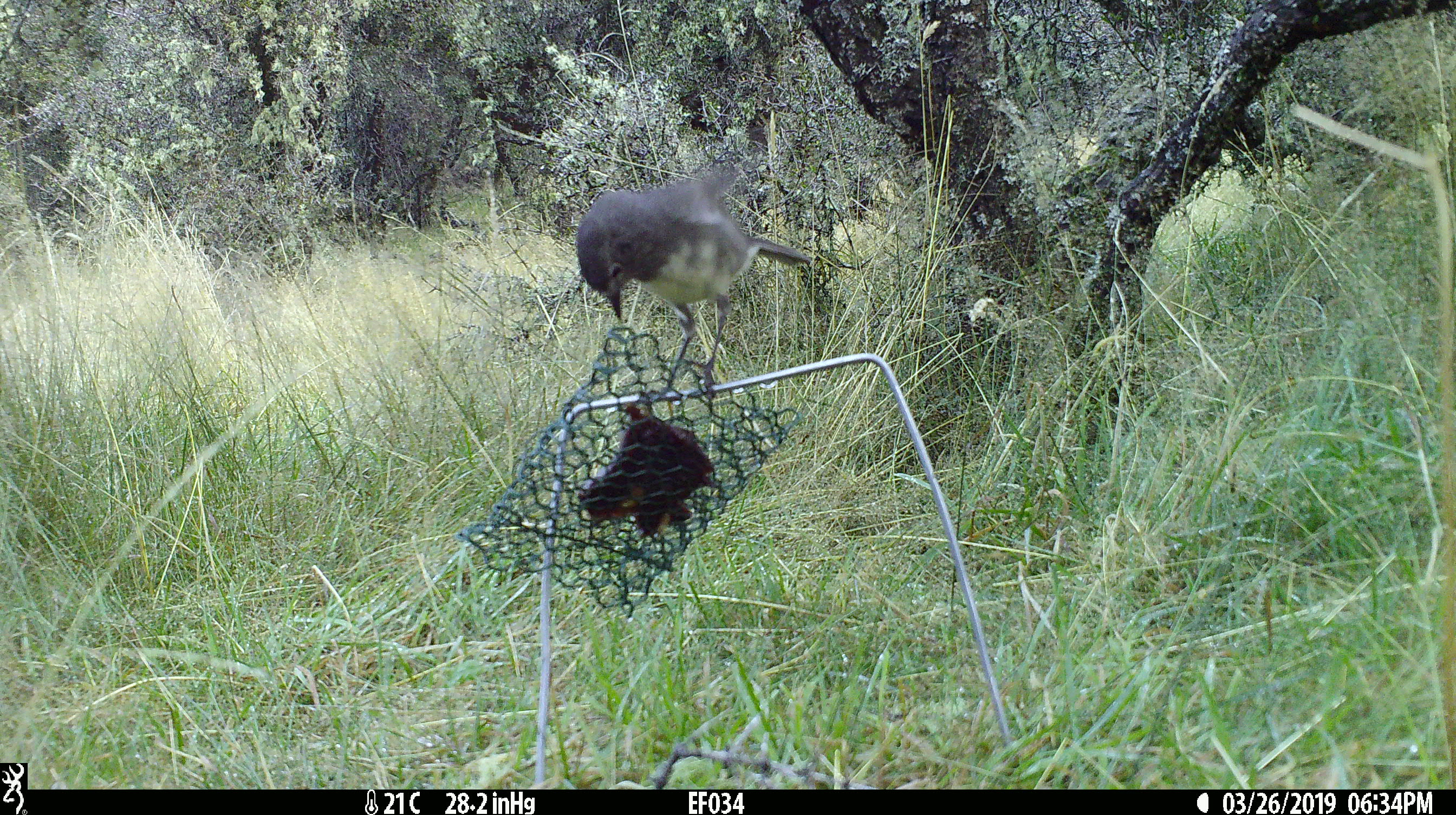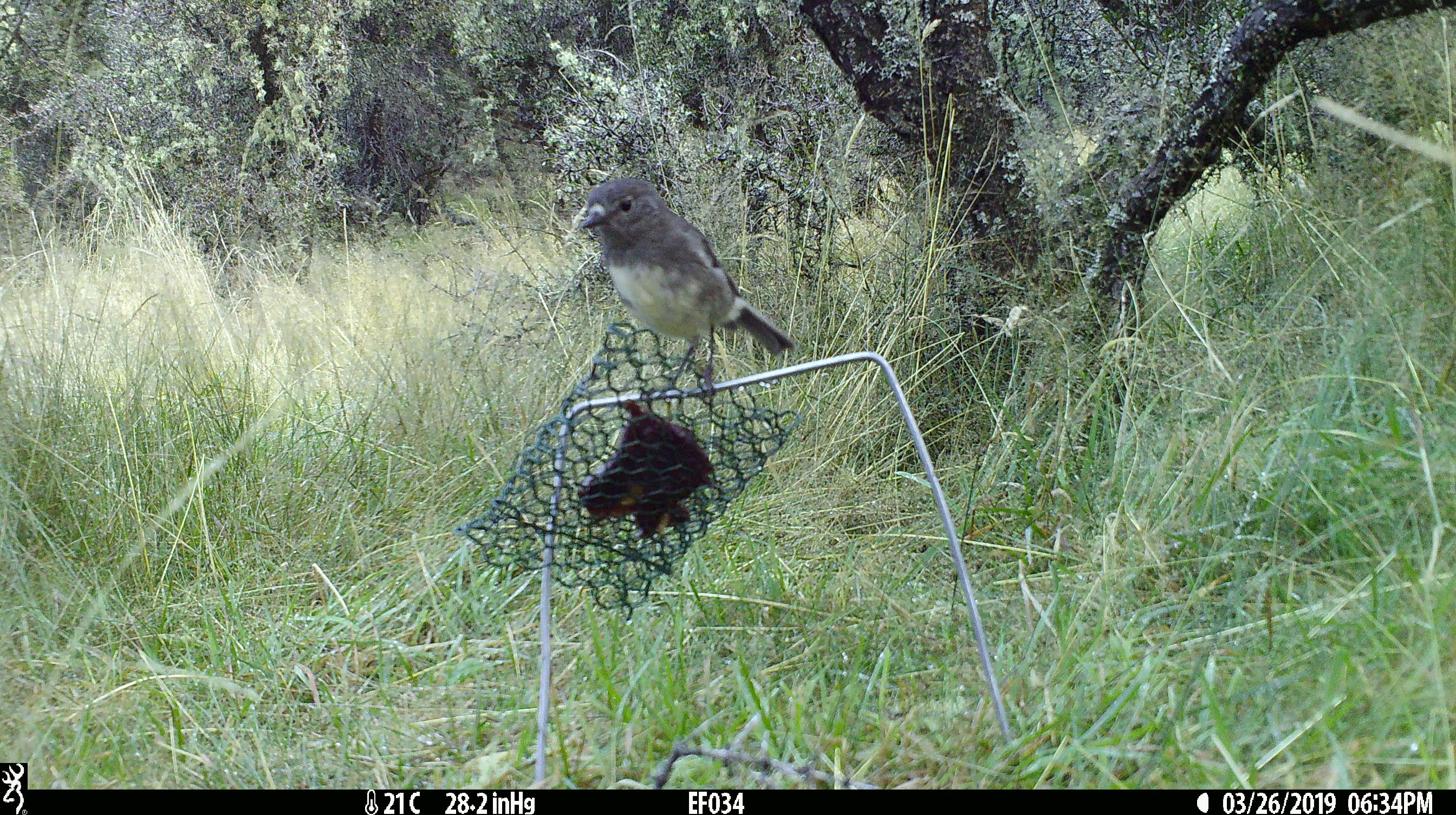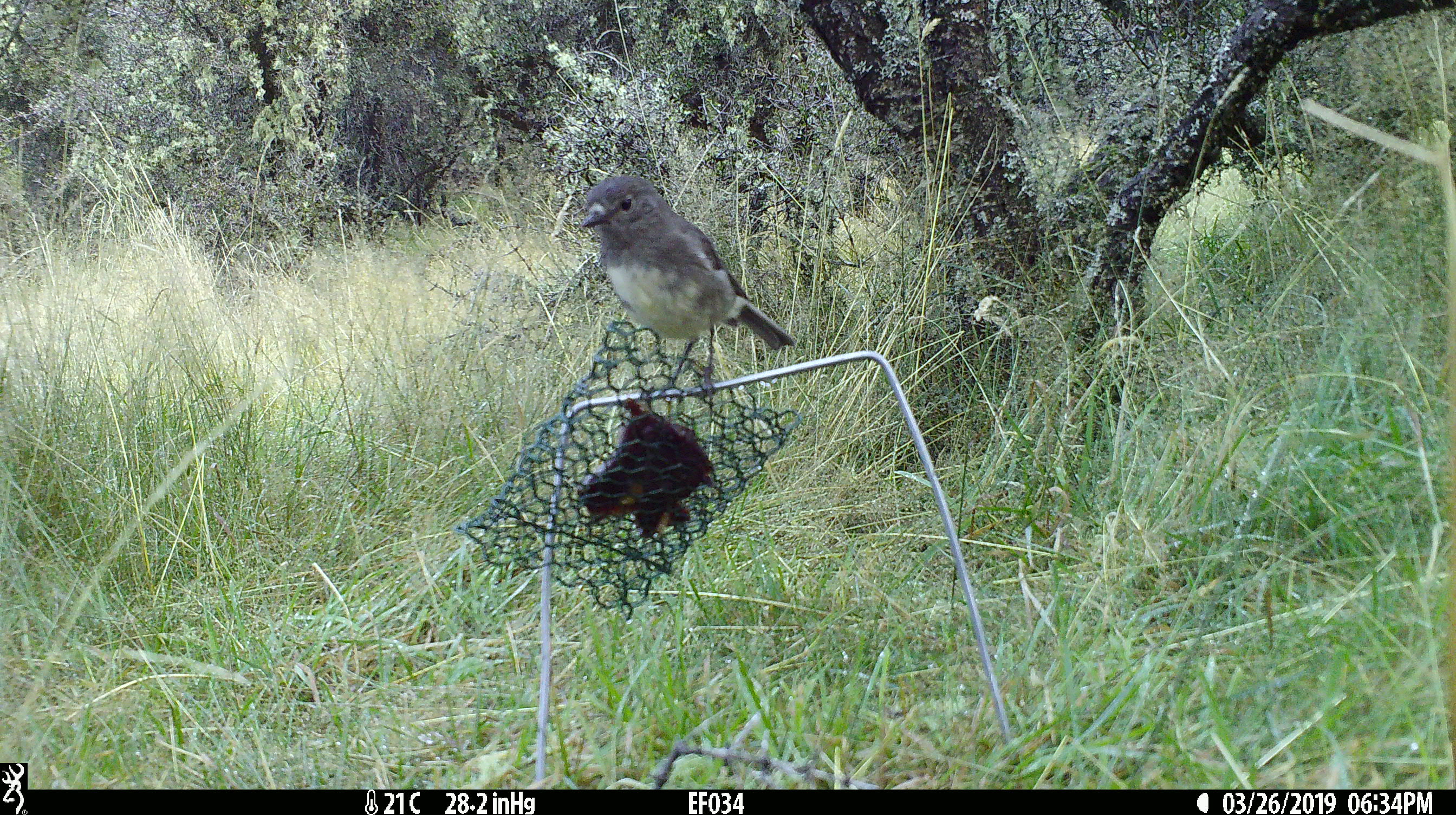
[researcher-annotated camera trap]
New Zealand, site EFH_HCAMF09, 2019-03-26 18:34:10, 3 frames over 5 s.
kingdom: Animalia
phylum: Chordata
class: Aves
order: Passeriformes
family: Petroicidae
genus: Petroica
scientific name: Petroica australis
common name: new zealand robin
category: robin